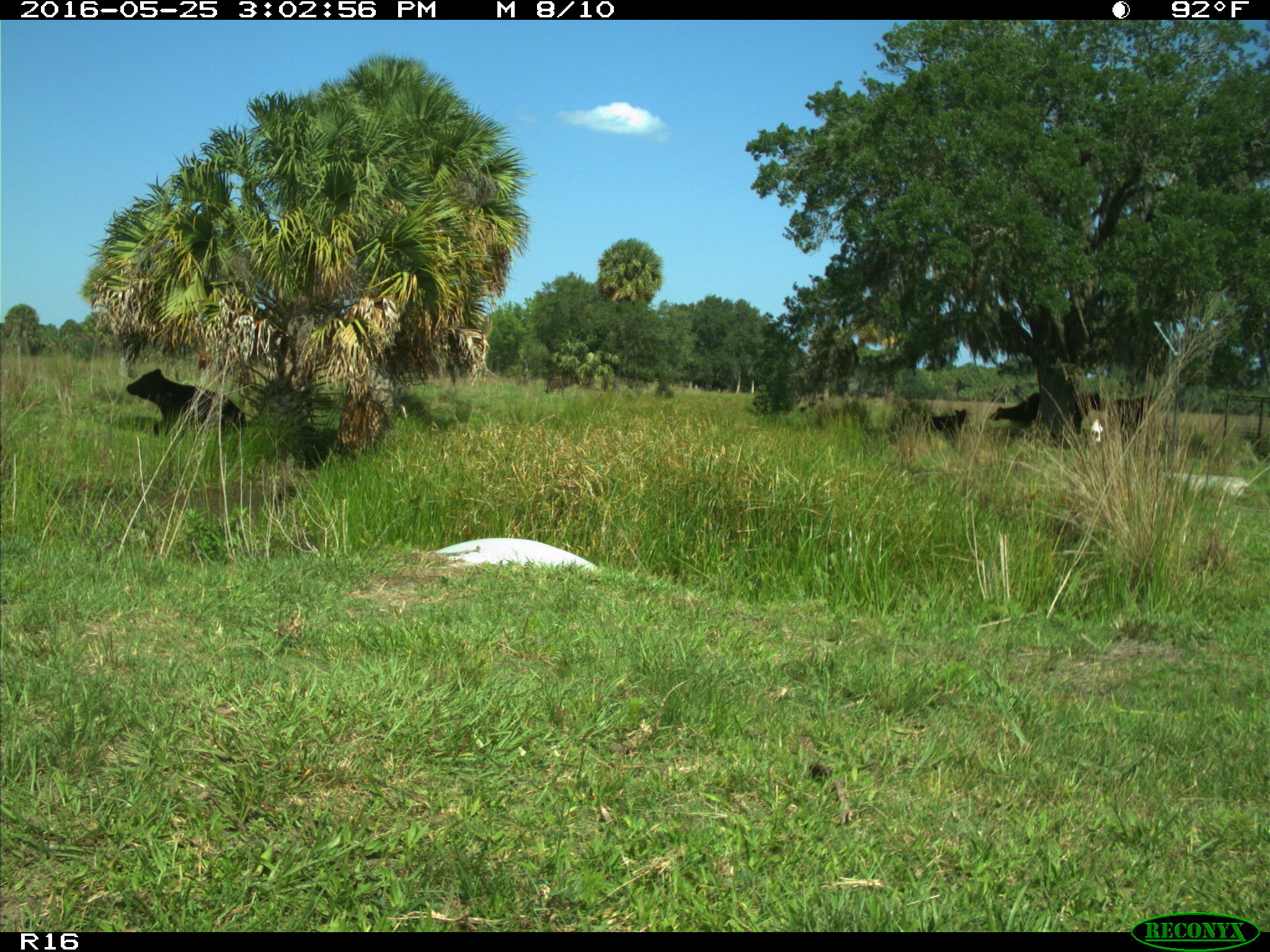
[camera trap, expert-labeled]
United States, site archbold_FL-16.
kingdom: Animalia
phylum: Chordata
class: Mammalia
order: Artiodactyla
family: Bovidae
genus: Bos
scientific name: Bos taurus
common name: domestic cow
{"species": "Bos taurus (domestic cow)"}